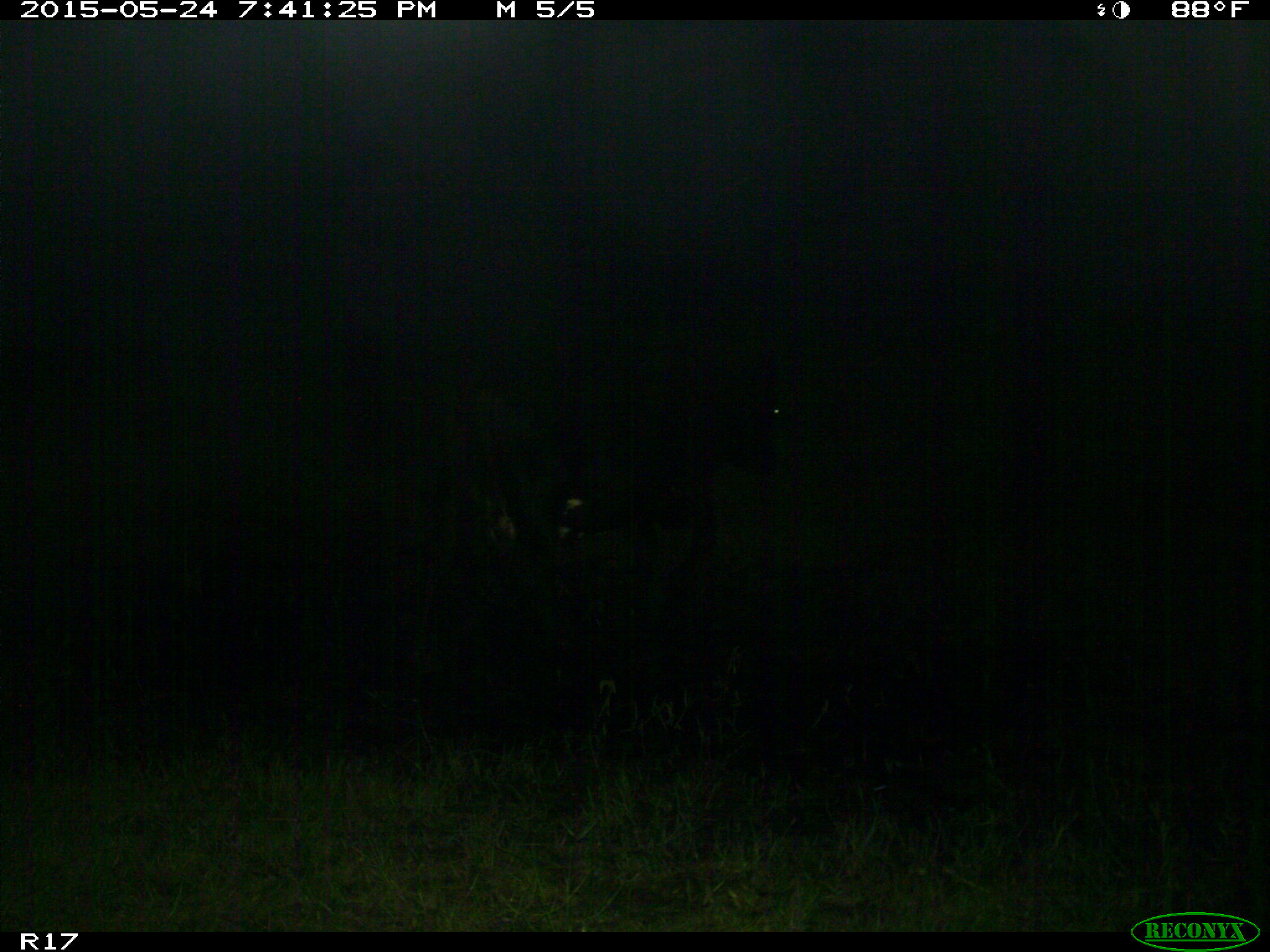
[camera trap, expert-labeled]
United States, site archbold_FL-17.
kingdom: Animalia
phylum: Chordata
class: Mammalia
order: Artiodactyla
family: Bovidae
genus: Bos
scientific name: Bos taurus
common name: domestic cow